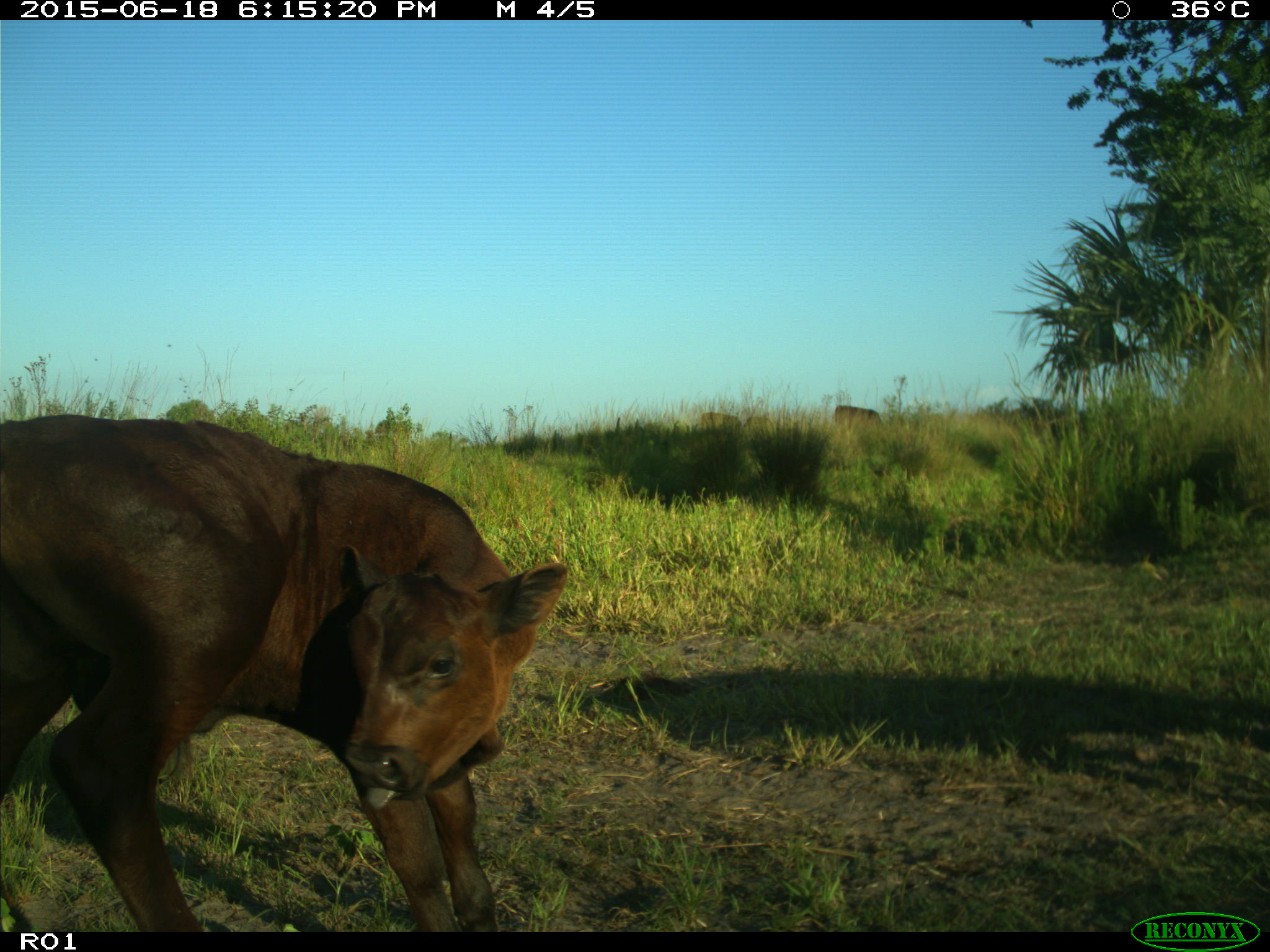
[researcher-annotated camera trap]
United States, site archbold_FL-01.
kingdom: Animalia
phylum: Chordata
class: Mammalia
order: Artiodactyla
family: Bovidae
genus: Bos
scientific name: Bos taurus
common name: domestic cow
Bos taurus (domestic cow).